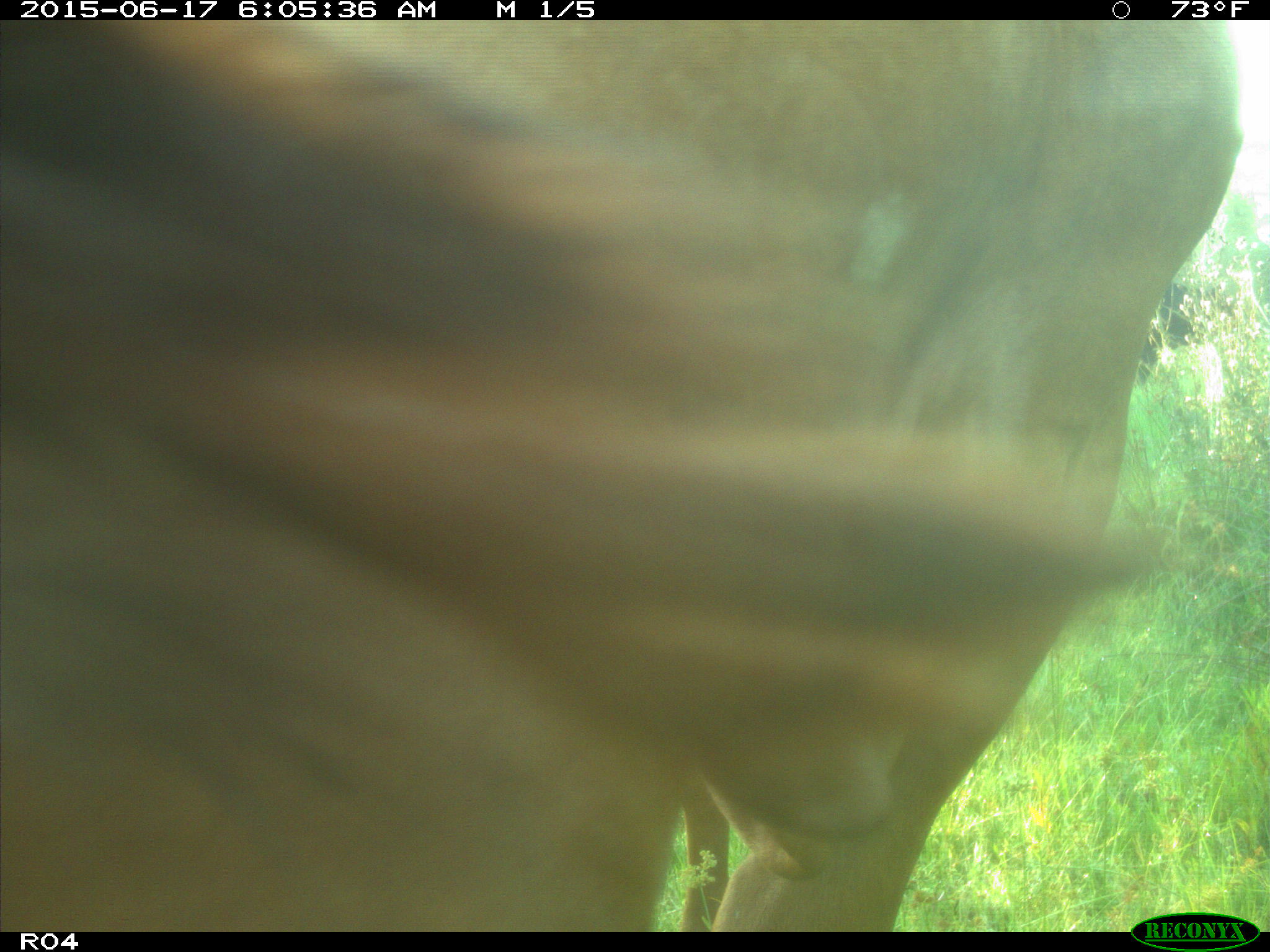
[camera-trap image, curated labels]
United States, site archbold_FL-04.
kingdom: Animalia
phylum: Chordata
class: Mammalia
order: Artiodactyla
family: Bovidae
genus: Bos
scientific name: Bos taurus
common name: domestic cow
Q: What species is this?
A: Bos taurus (domestic cow).